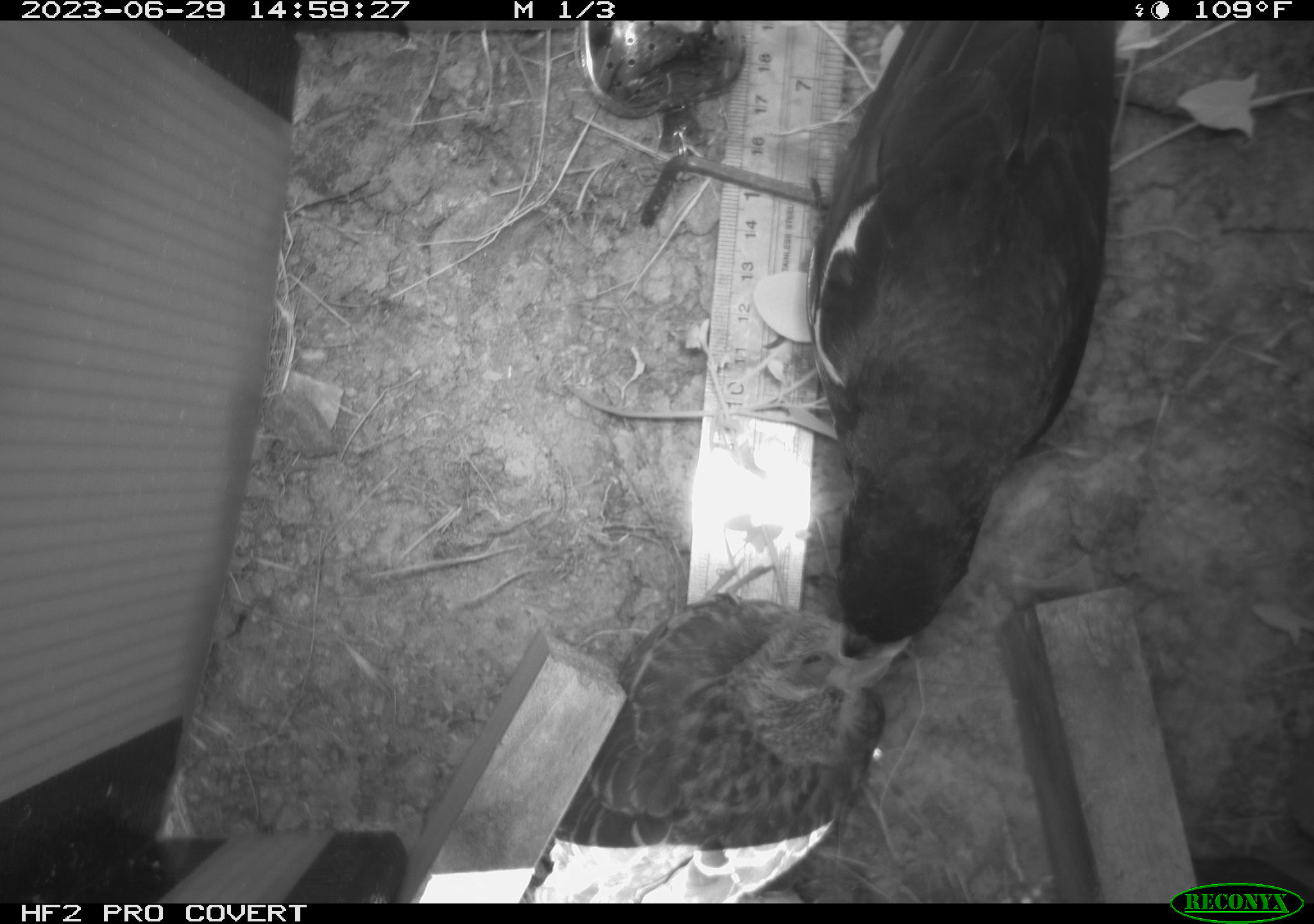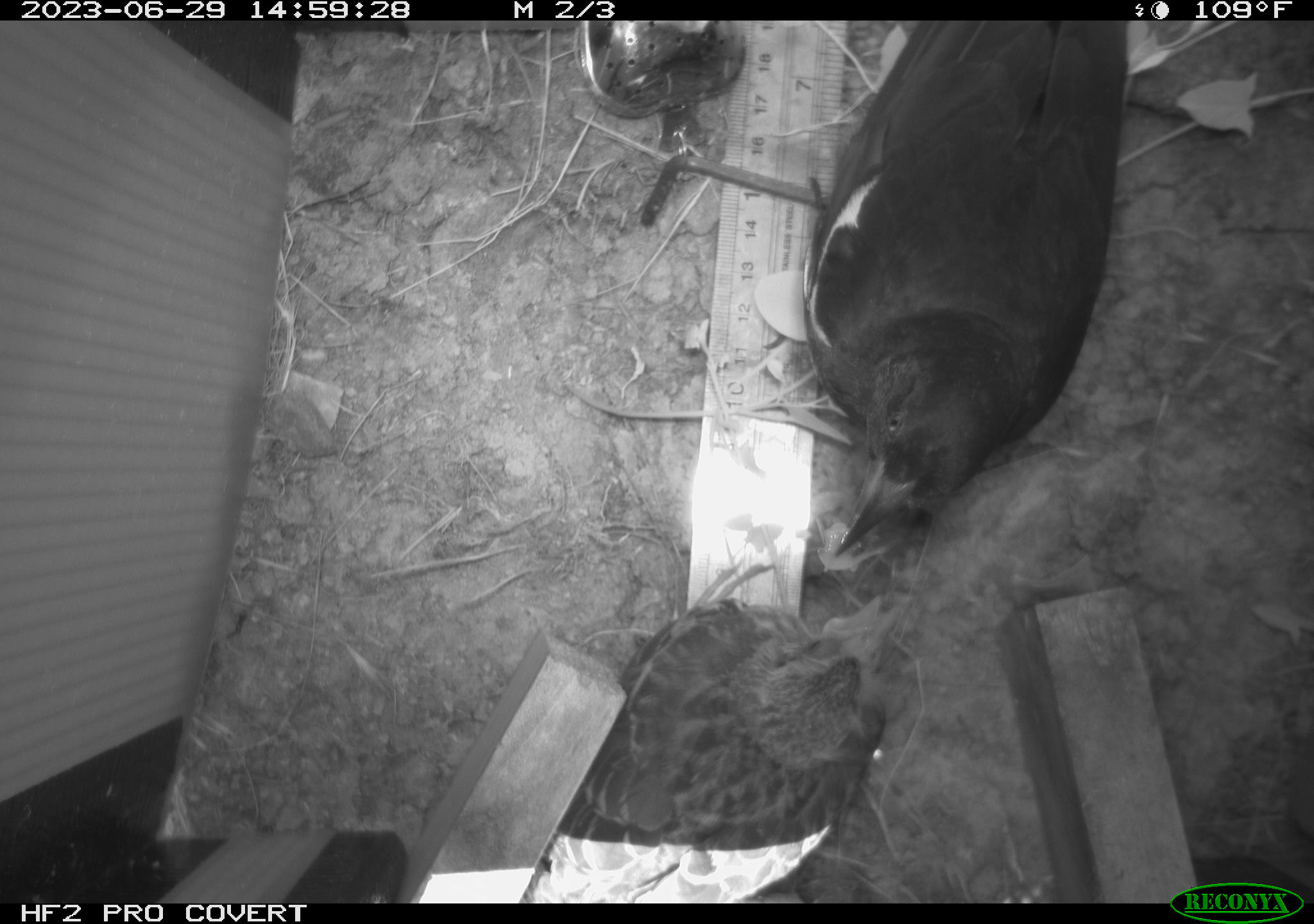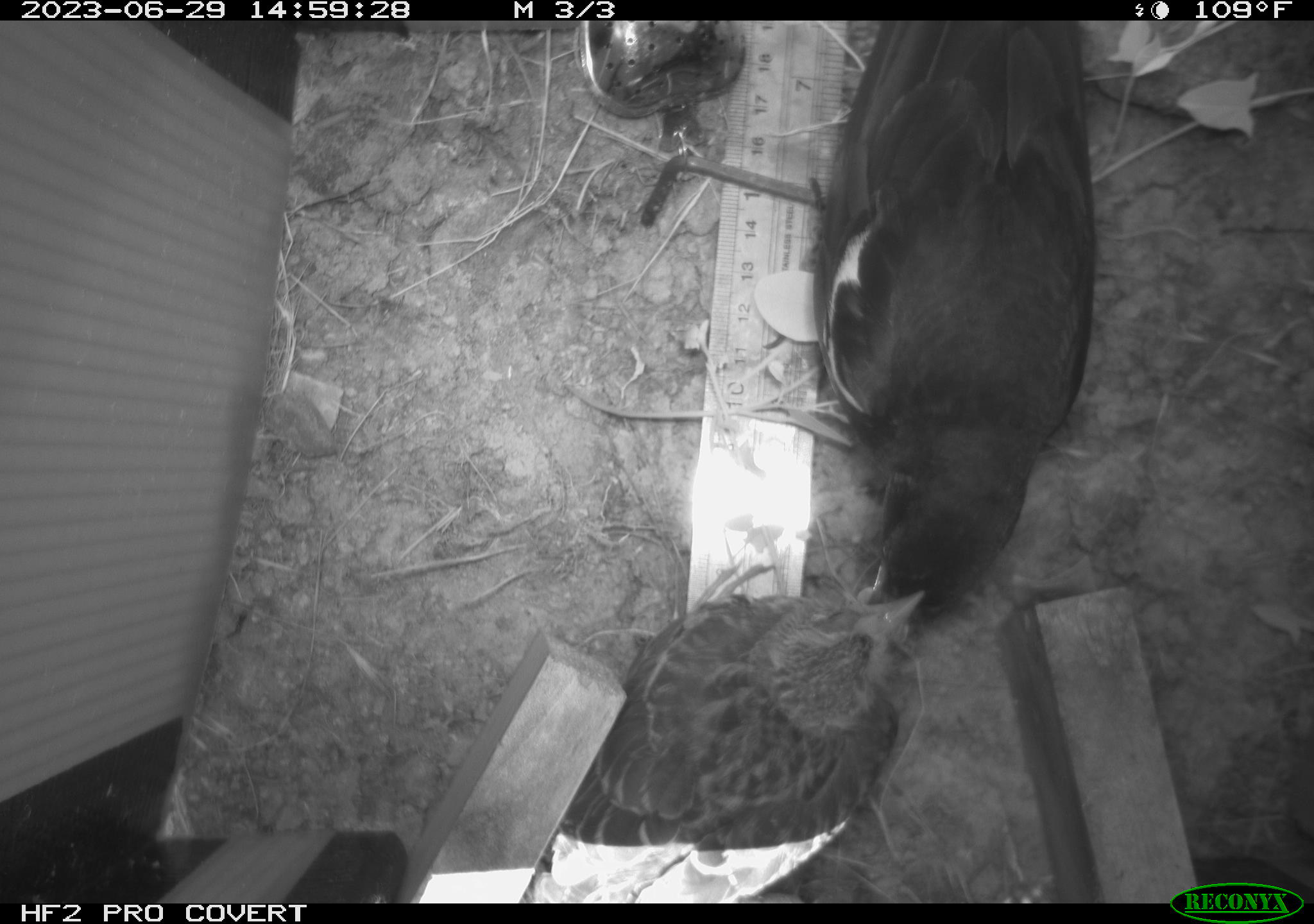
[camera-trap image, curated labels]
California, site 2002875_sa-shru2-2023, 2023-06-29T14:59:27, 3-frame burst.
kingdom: Animalia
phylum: Chordata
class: Aves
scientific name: Aves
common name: bird